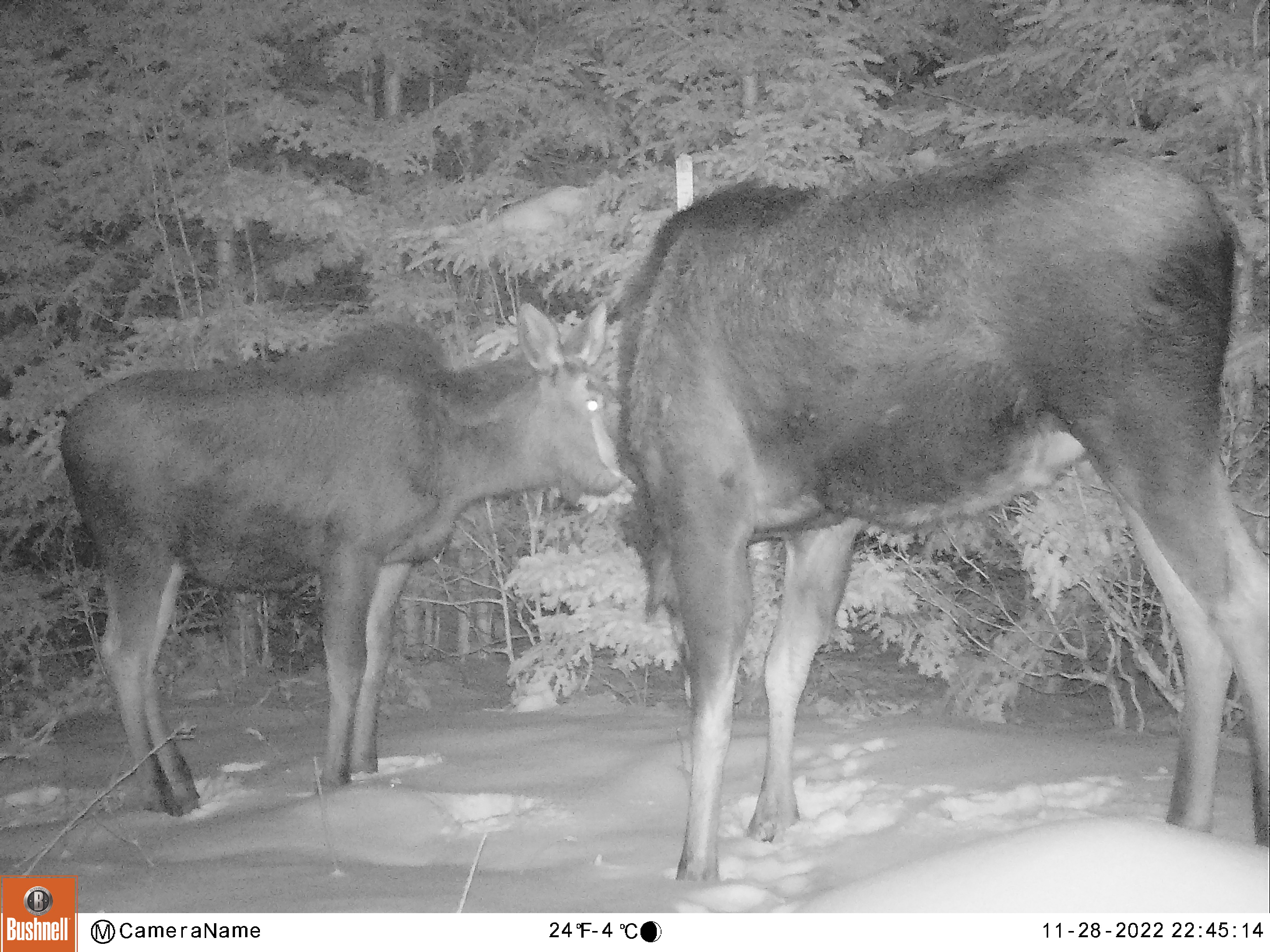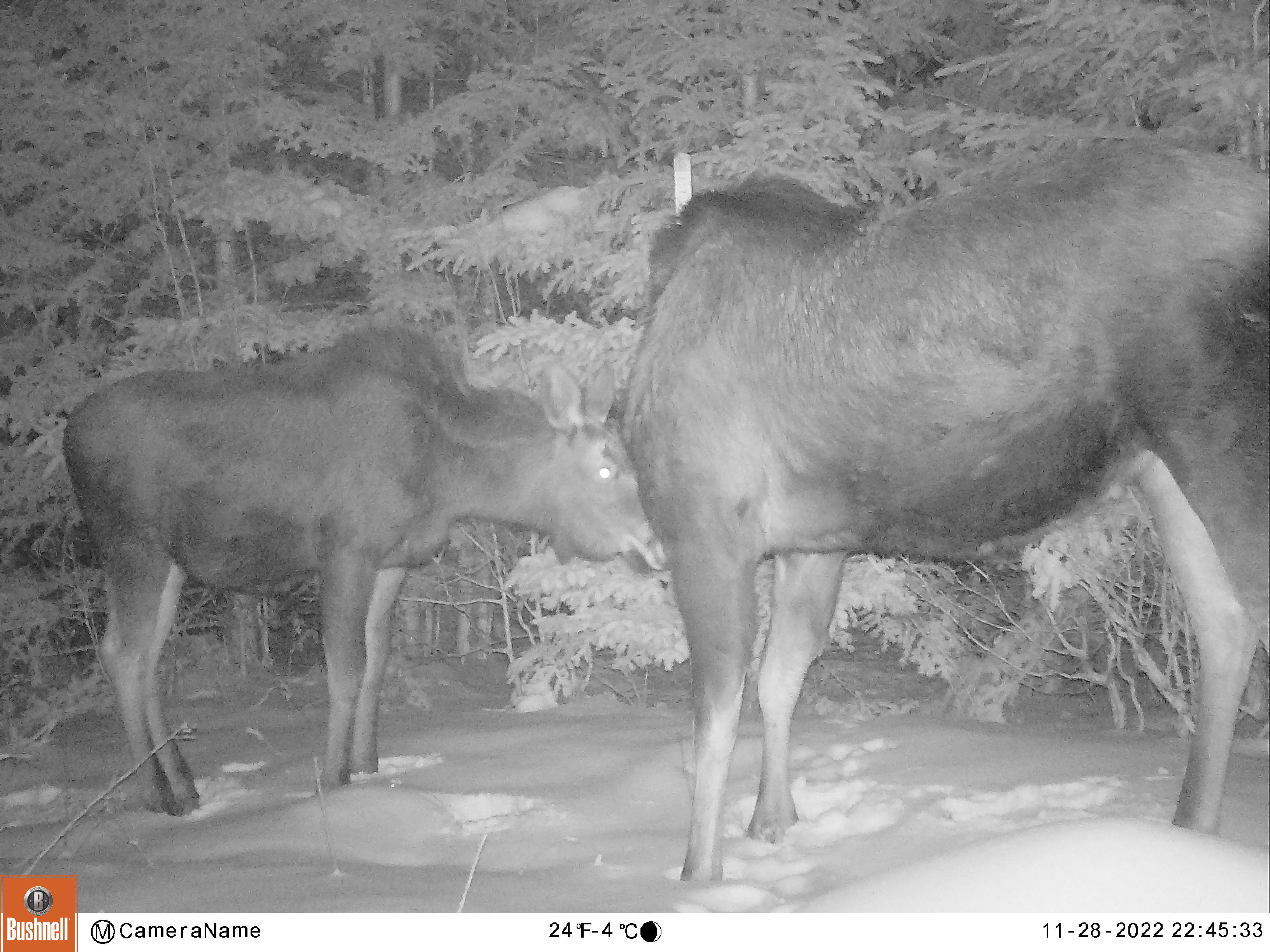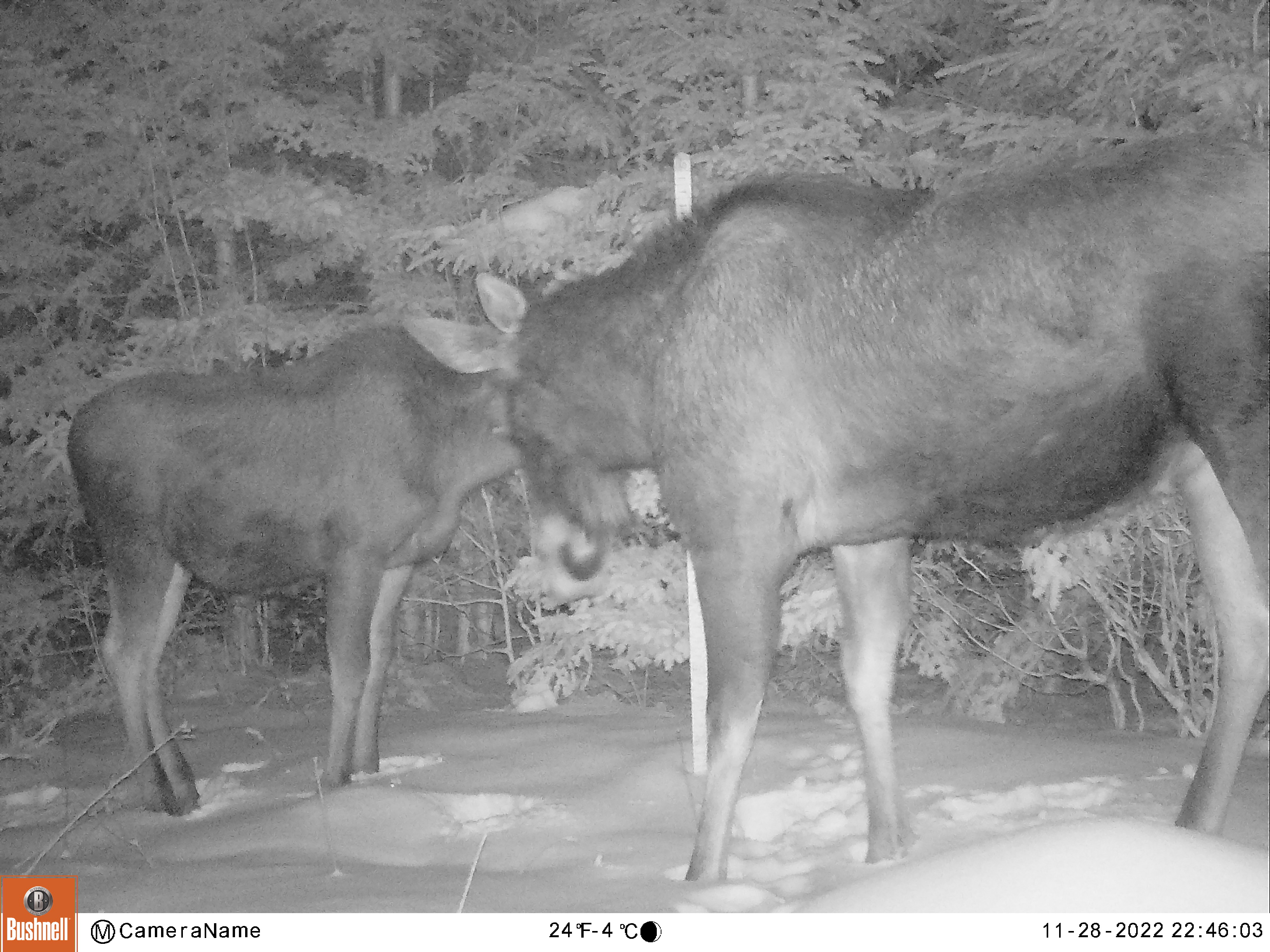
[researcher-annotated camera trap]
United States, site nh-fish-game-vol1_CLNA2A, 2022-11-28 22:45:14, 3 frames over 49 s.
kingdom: Animalia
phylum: Chordata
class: Mammalia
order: Artiodactyla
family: Cervidae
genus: Alces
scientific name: Alces alces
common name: moose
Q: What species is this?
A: Moose (Alces alces).